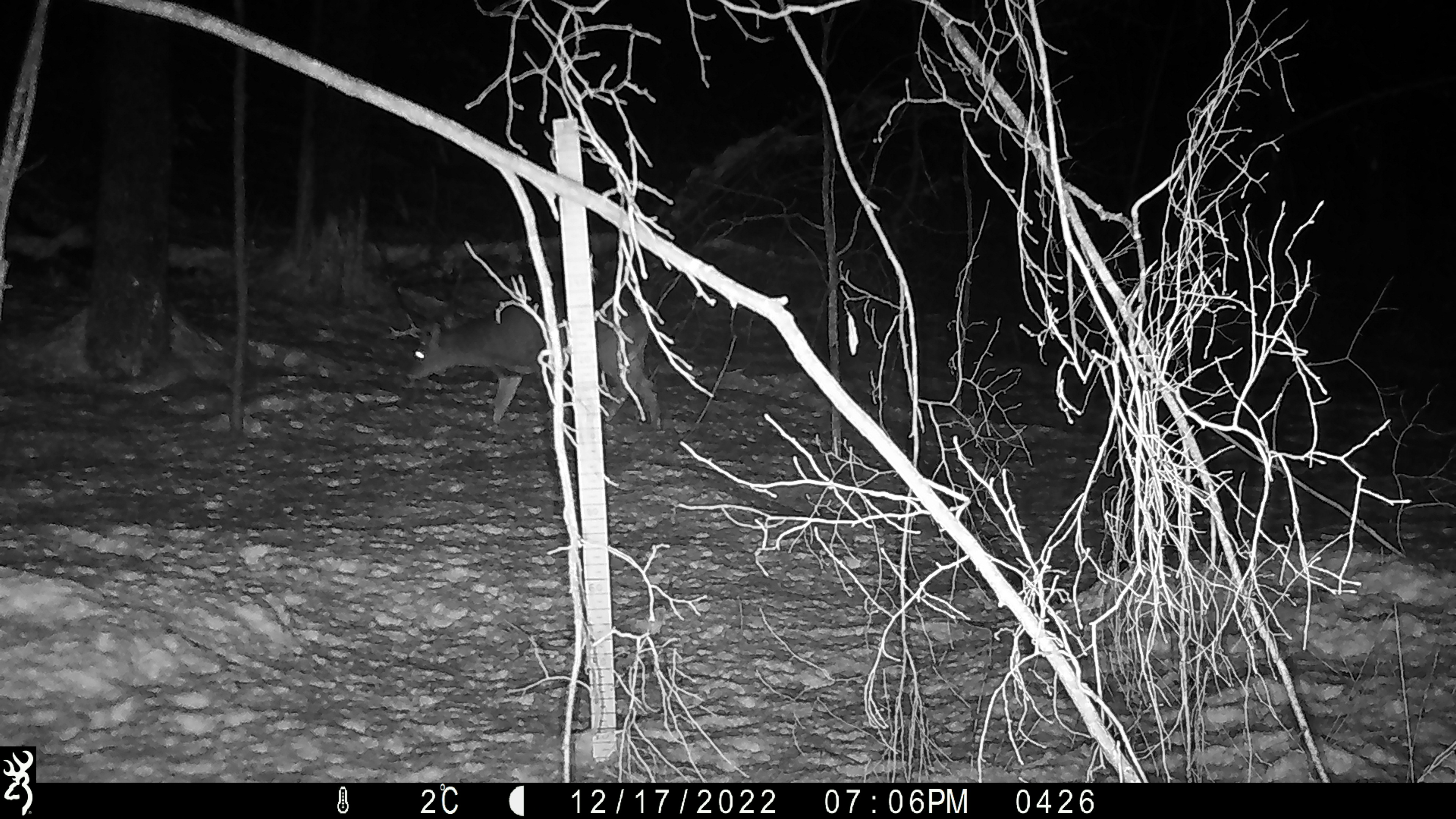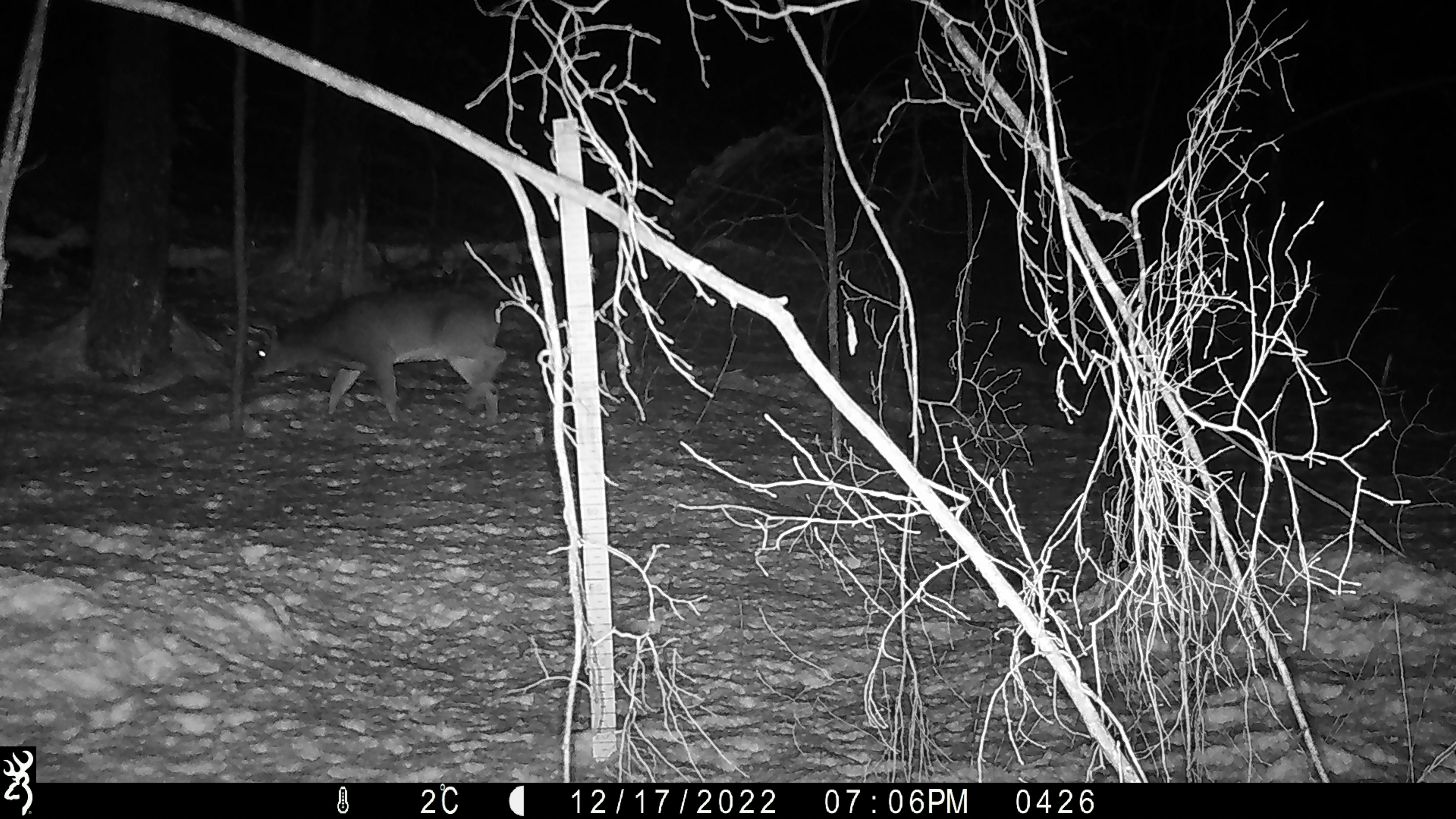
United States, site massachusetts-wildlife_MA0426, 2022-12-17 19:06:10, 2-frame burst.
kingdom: Animalia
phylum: Chordata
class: Mammalia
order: Artiodactyla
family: Cervidae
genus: Odocoileus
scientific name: Odocoileus virginianus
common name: white-tailed deer